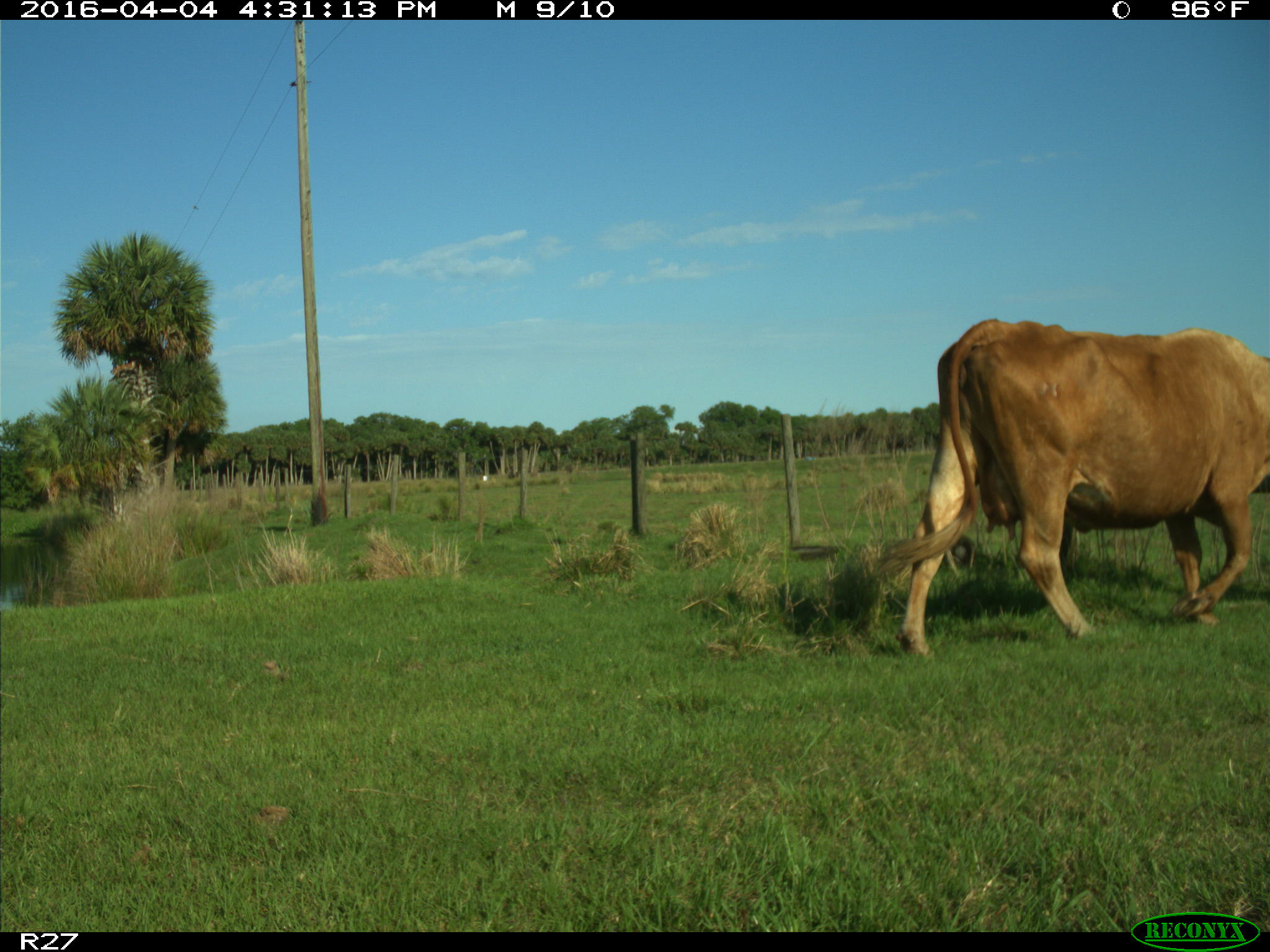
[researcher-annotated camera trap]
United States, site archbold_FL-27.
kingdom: Animalia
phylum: Chordata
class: Mammalia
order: Artiodactyla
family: Bovidae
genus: Bos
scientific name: Bos taurus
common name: domestic cow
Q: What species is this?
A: Bos taurus (domestic cow).